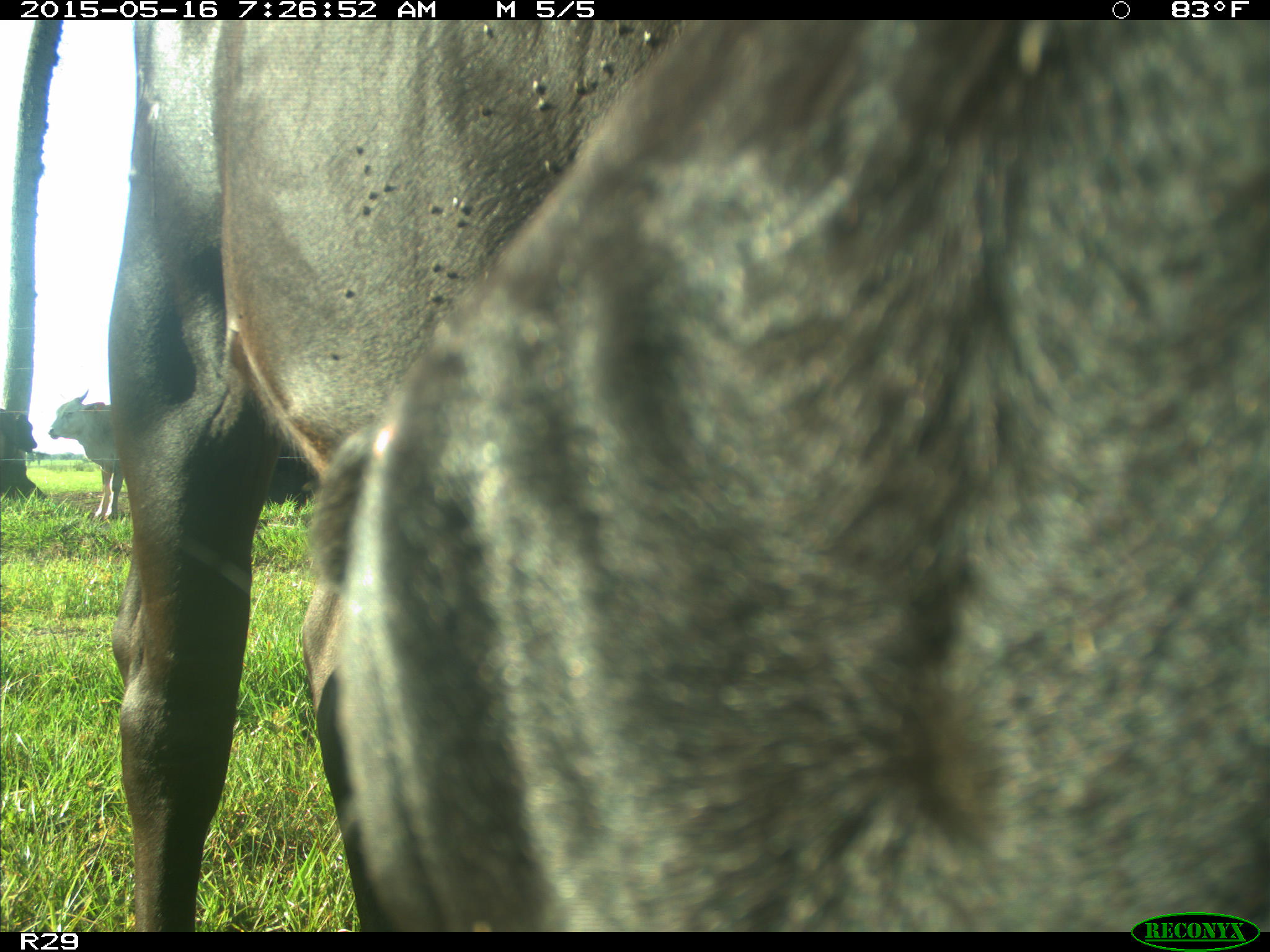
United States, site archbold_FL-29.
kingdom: Animalia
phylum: Chordata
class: Mammalia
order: Artiodactyla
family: Bovidae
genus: Bos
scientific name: Bos taurus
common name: domestic cow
Bos taurus (domestic cow).